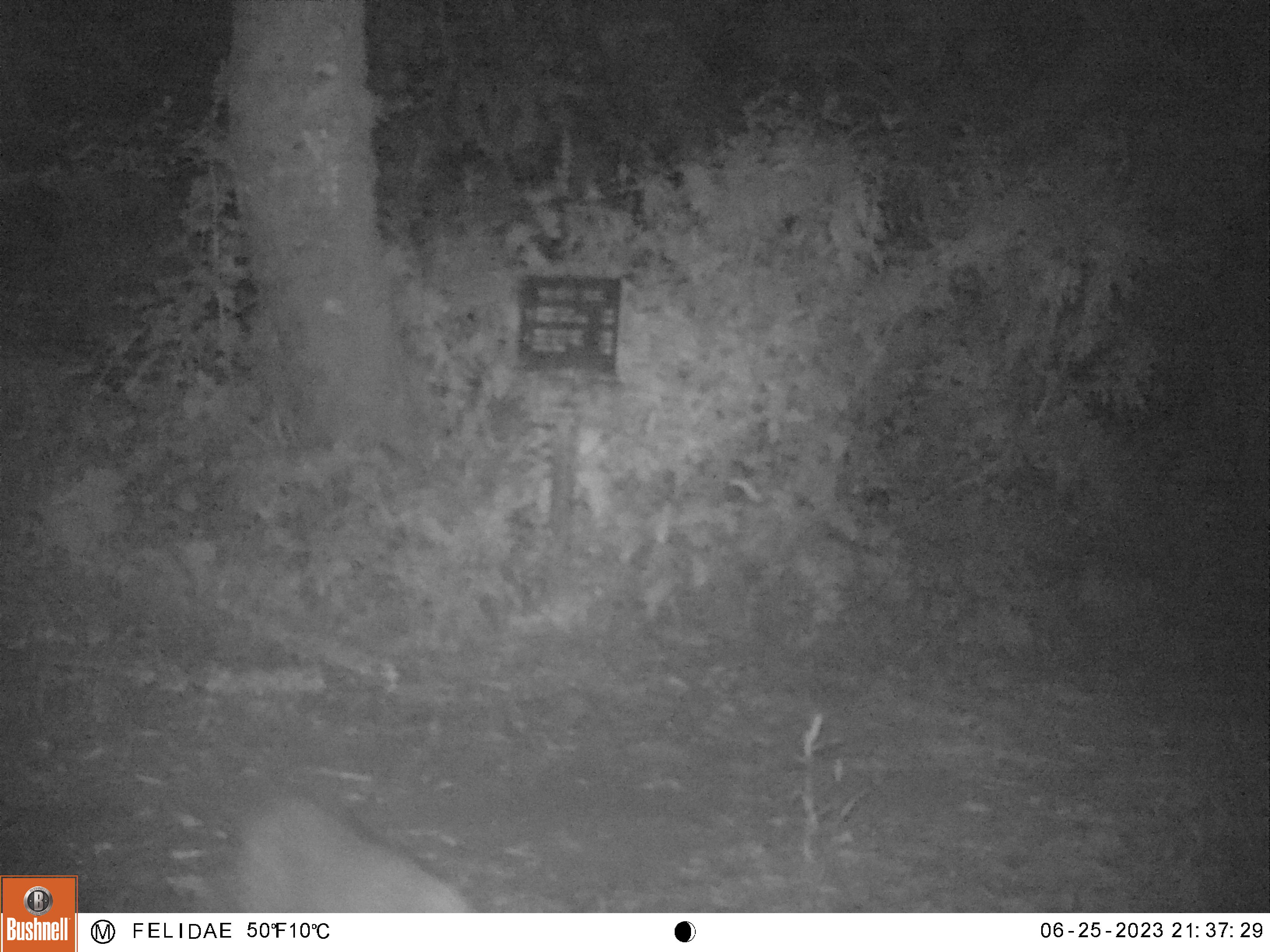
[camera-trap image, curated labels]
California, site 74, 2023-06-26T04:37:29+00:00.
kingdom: Animalia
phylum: Chordata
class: Mammalia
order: Carnivora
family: Felidae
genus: Lynx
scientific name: Lynx rufus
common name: bobcat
Bobcat (Lynx rufus).